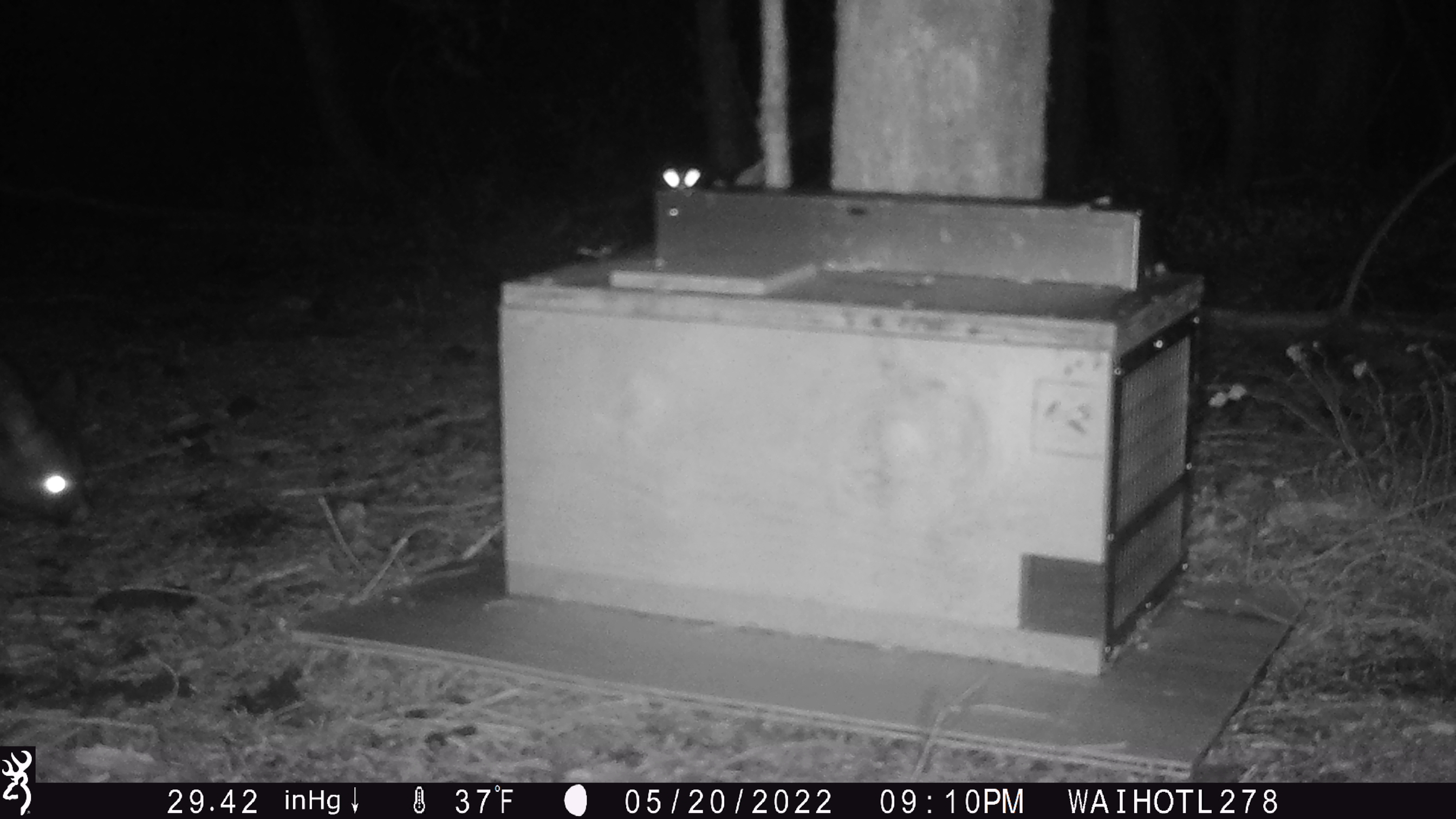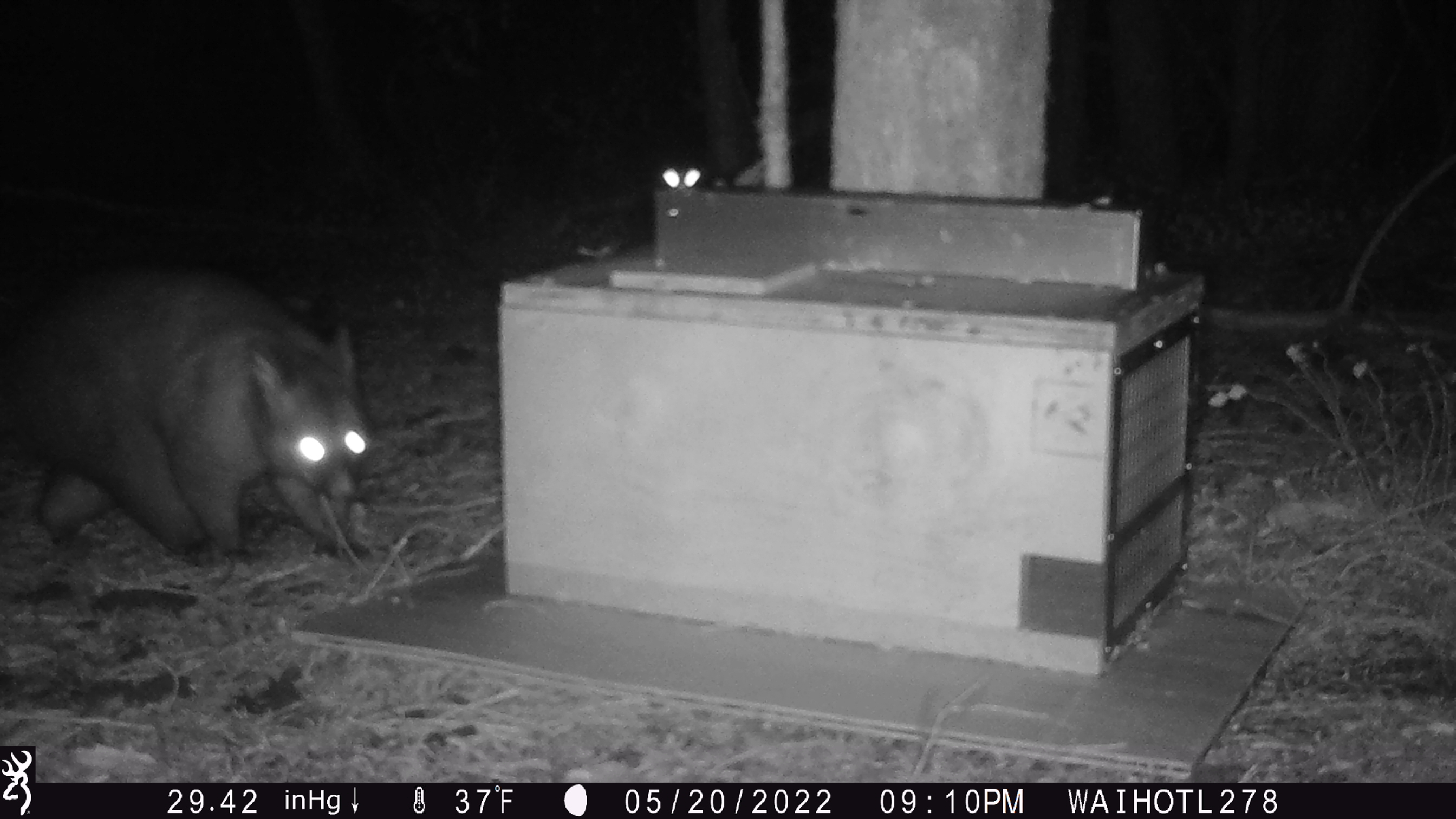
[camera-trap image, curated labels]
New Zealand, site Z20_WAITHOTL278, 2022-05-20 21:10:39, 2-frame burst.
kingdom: Animalia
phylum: Chordata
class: Mammalia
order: Diprotodontia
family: Phalangeridae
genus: Trichosurus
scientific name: Trichosurus vulpecula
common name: common brushtail possum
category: possum